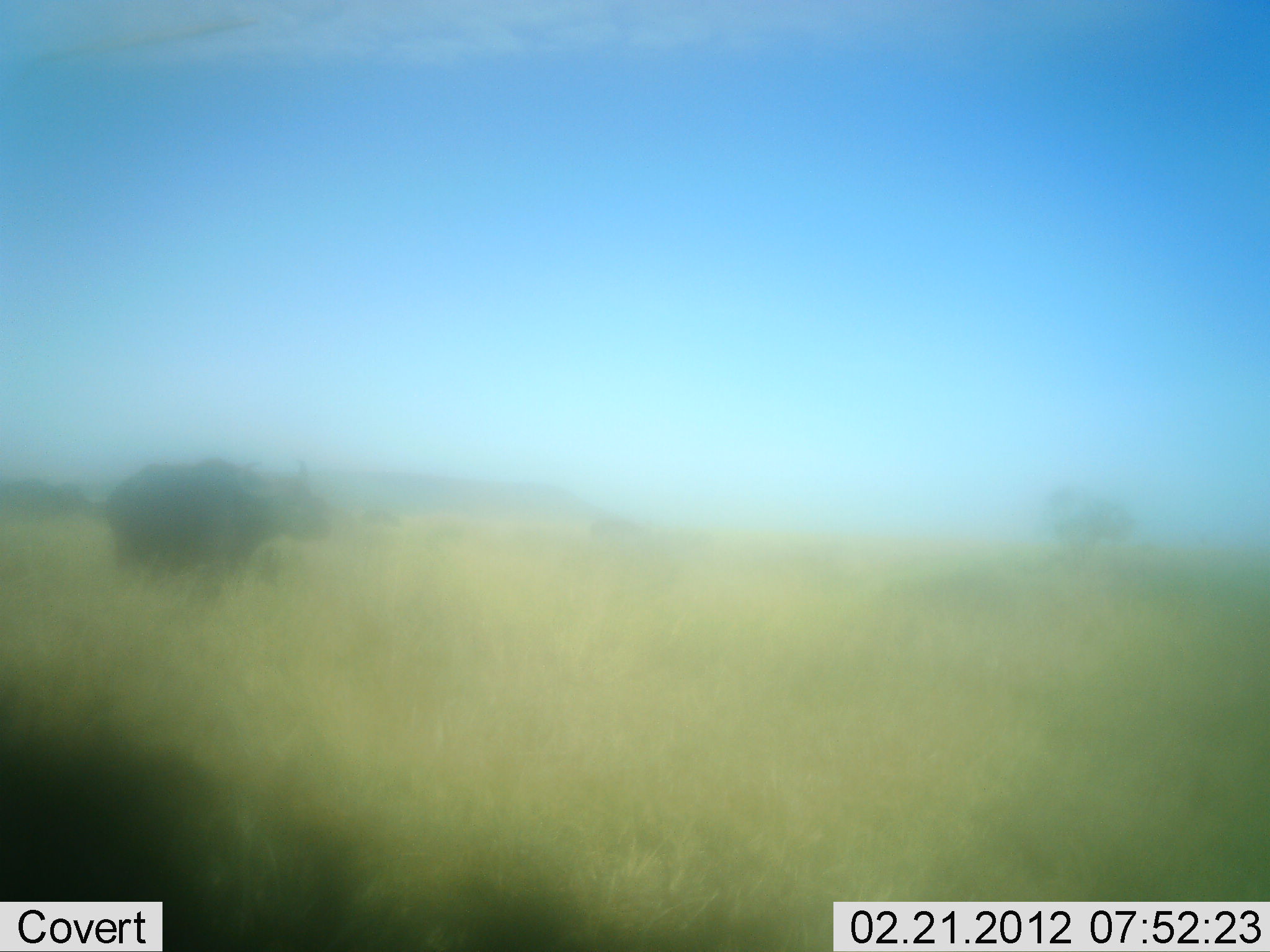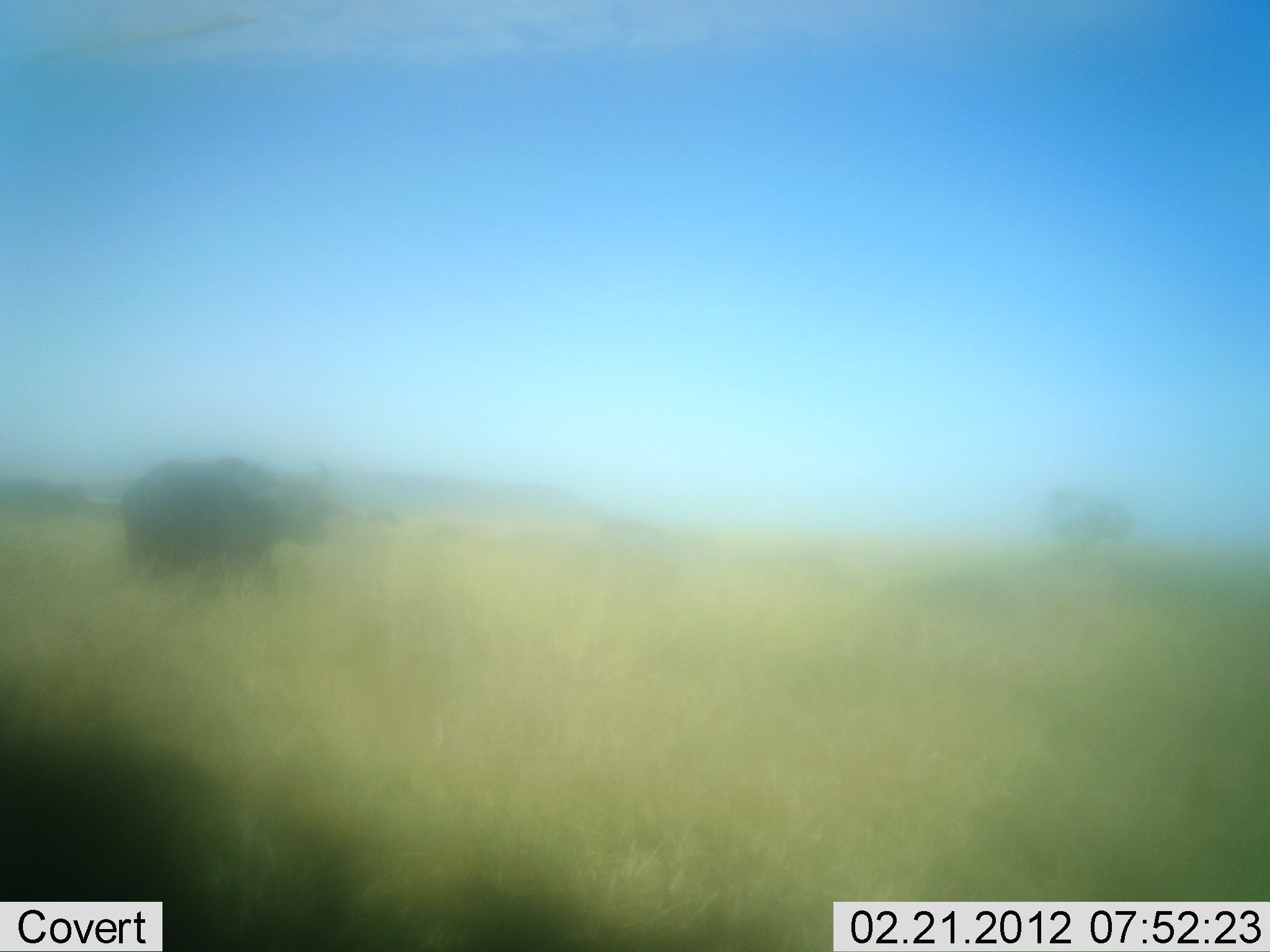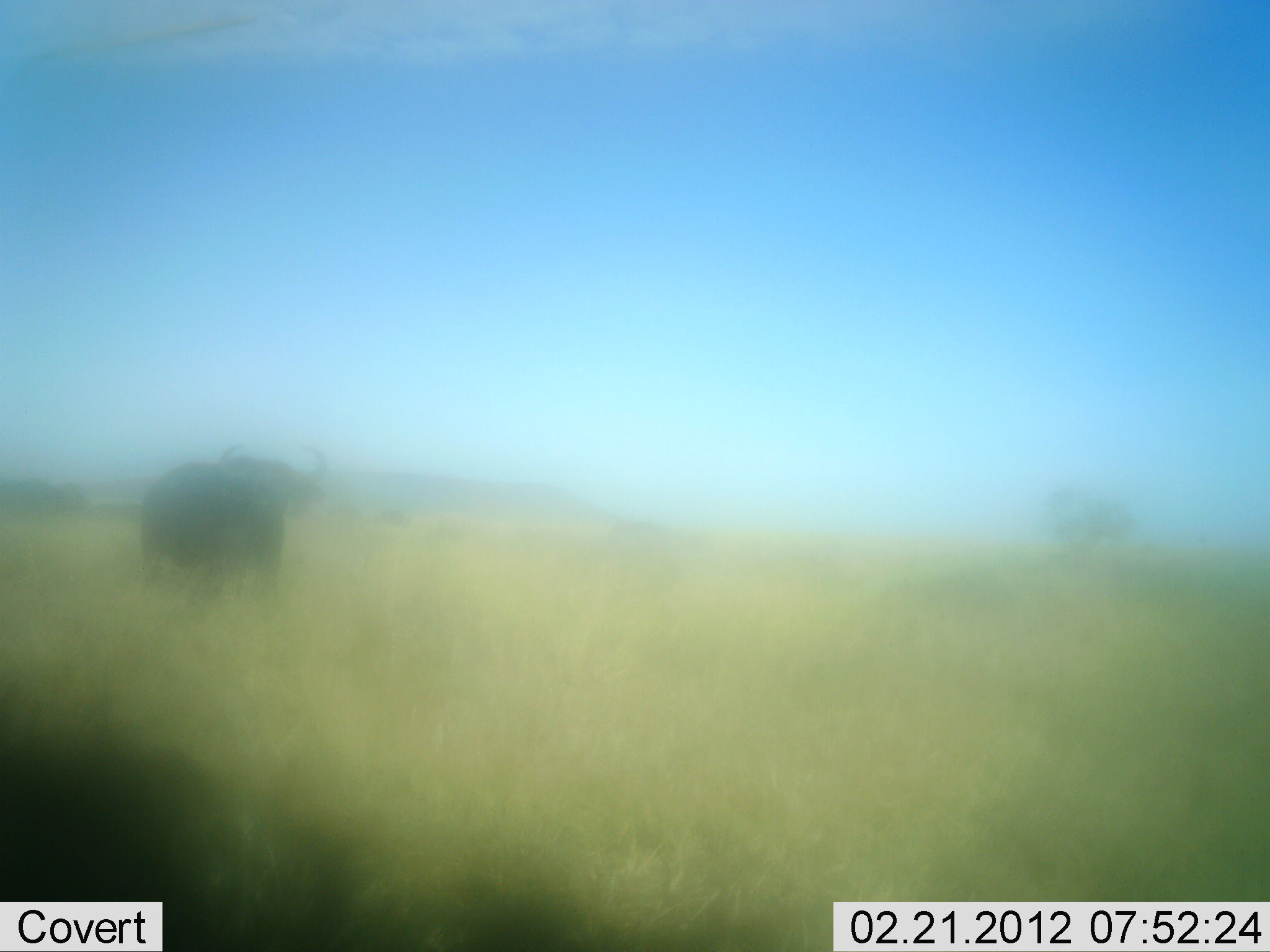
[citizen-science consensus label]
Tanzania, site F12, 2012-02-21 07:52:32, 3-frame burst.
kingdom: Animalia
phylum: Chordata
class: Mammalia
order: Artiodactyla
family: Bovidae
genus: Syncerus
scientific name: Syncerus caffer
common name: cape buffalo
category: buffalo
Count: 1.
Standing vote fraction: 14%.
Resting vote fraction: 0%.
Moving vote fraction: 71%.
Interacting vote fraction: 7%.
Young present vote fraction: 0%.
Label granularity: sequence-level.